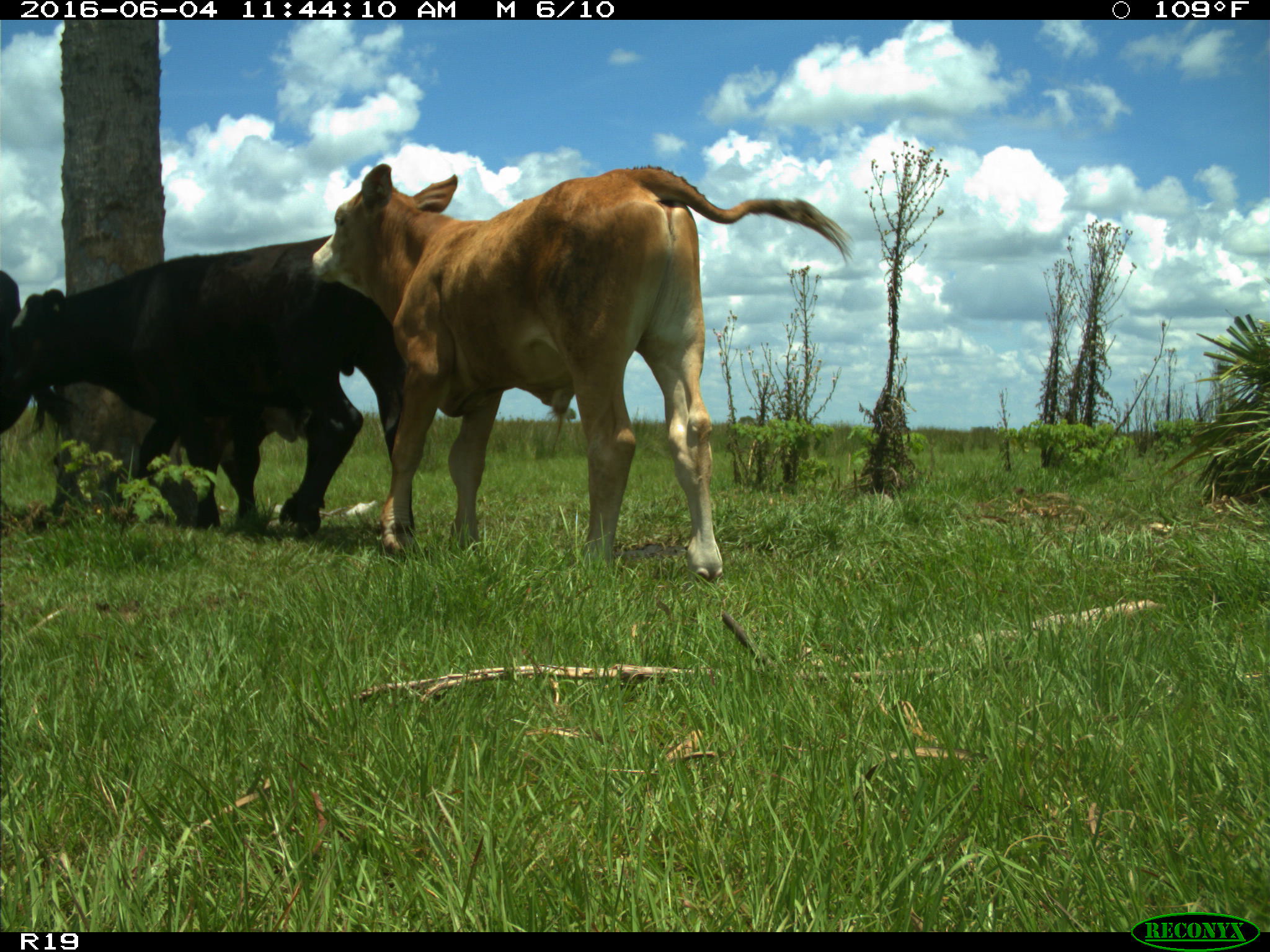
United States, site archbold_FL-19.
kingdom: Animalia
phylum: Chordata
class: Mammalia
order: Artiodactyla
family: Bovidae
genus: Bos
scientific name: Bos taurus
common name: domestic cow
Bos taurus (domestic cow).